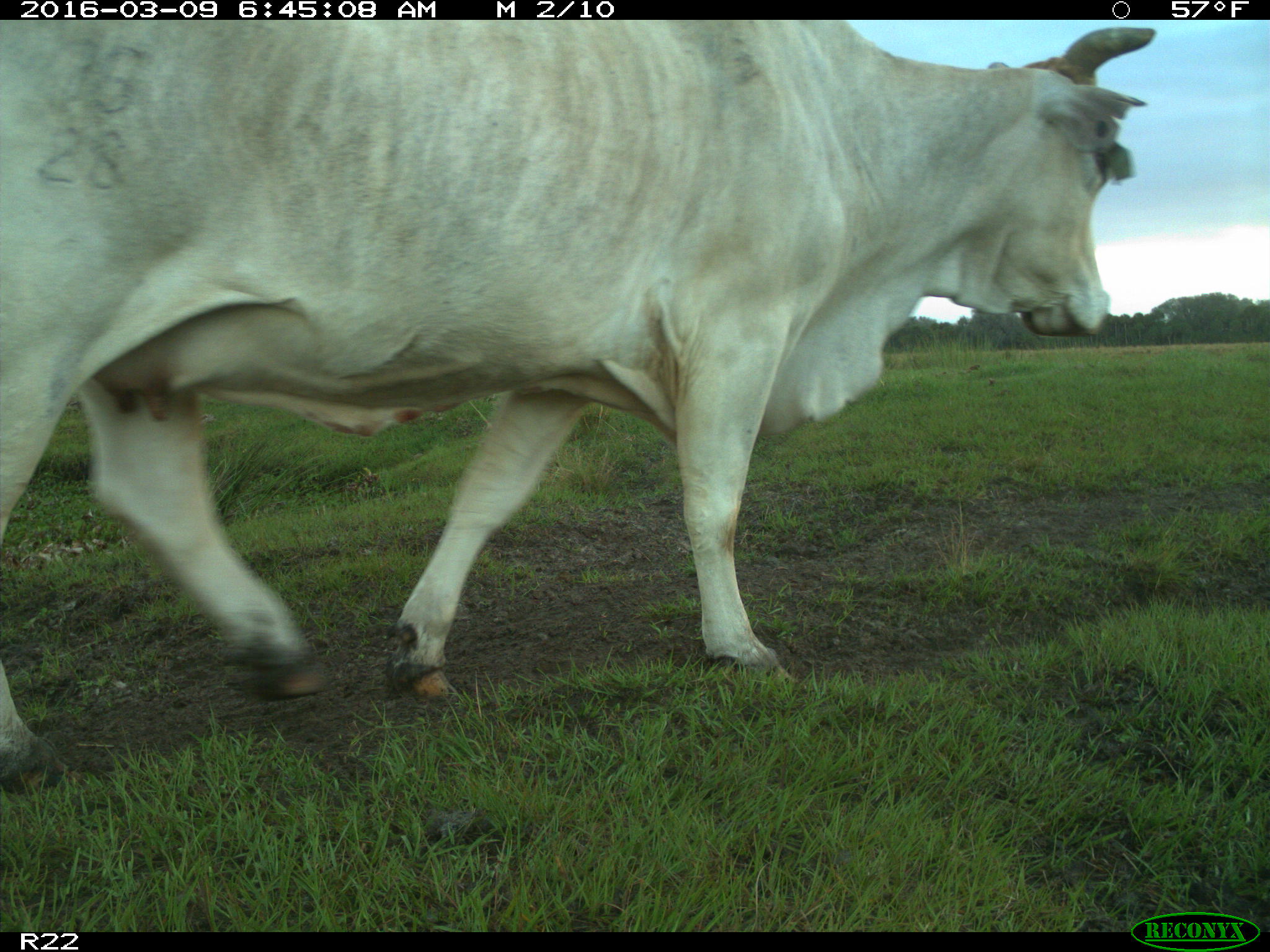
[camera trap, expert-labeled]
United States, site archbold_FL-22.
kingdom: Animalia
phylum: Chordata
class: Mammalia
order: Artiodactyla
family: Bovidae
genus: Bos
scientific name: Bos taurus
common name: domestic cow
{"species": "Bos taurus (domestic cow)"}